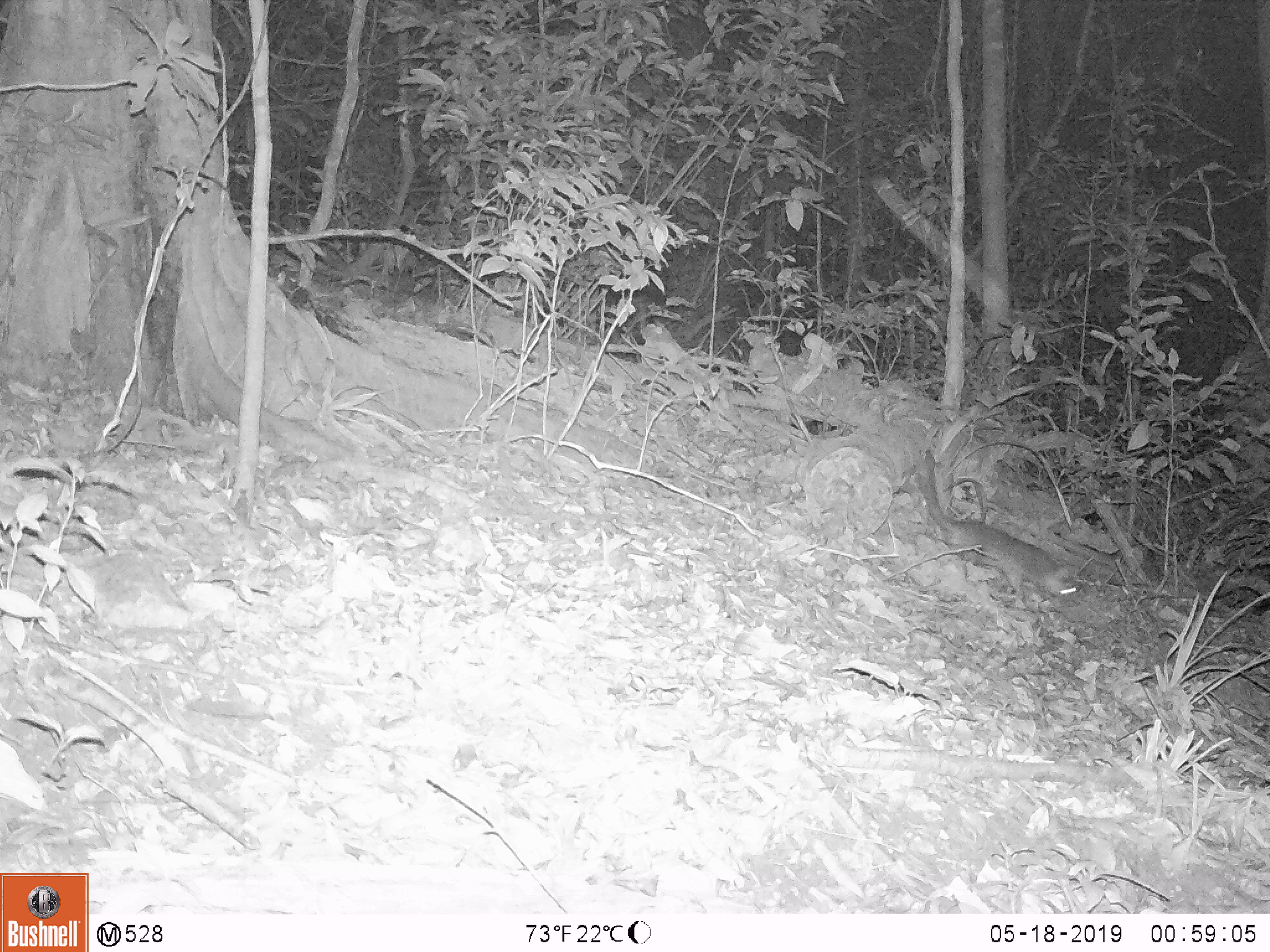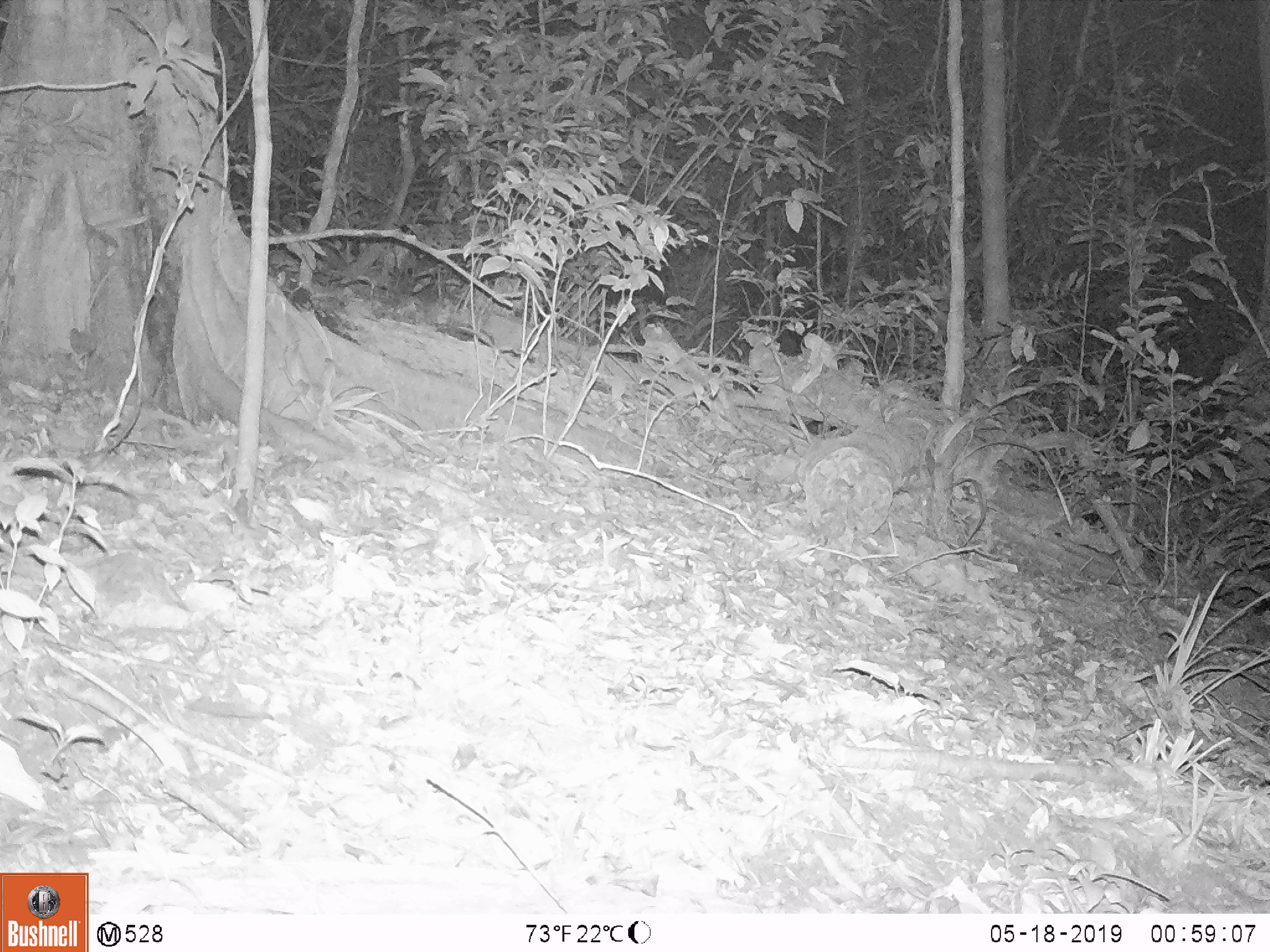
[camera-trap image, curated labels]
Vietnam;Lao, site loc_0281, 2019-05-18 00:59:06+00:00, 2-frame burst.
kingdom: Animalia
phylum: Chordata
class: Mammalia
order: Carnivora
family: Mustelidae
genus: Melogale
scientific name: Melogale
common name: ferret badger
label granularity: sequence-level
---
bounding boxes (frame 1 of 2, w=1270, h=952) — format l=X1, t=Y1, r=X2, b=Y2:
ferret badger: l=923, t=451, r=1079, b=612